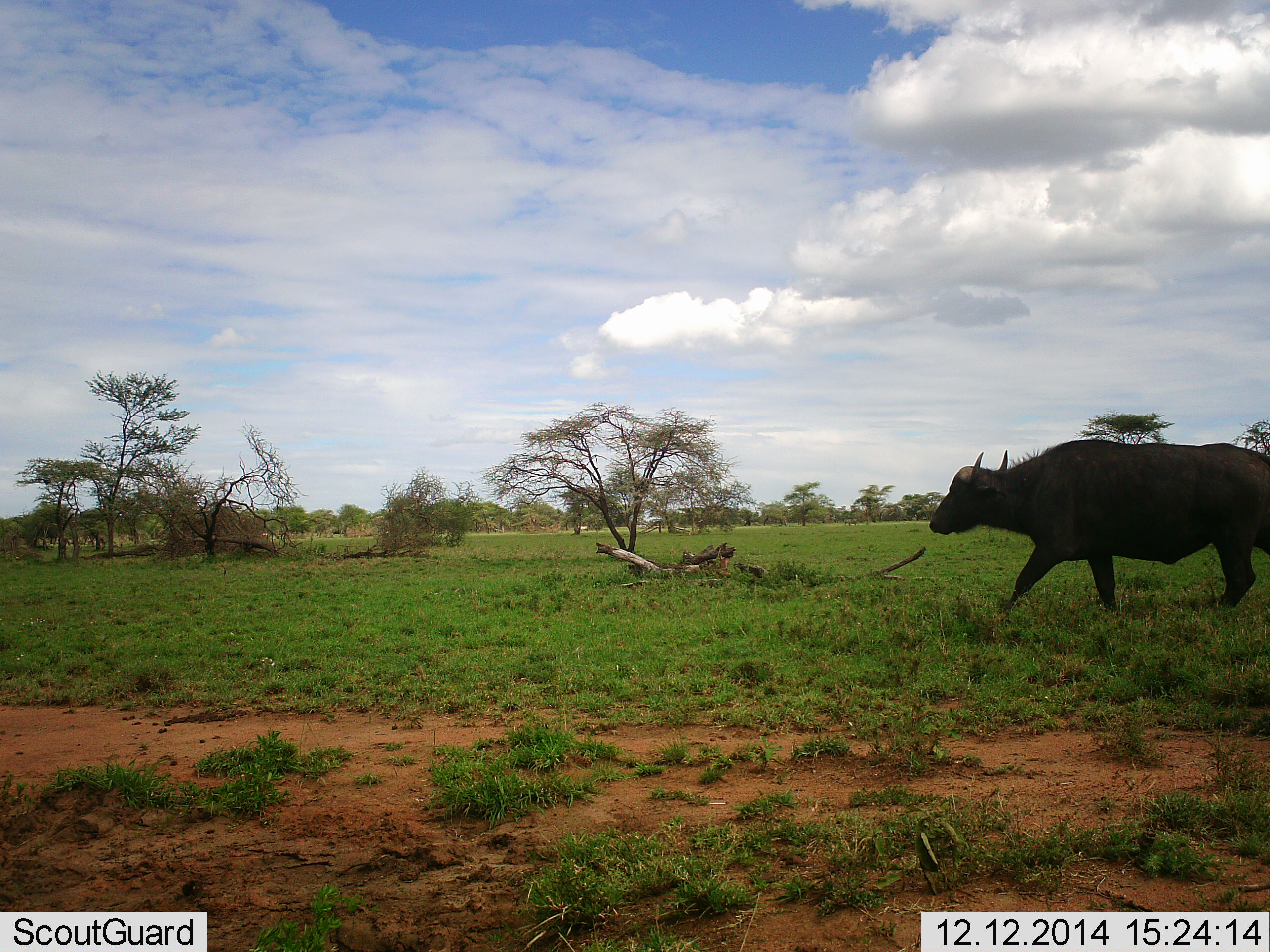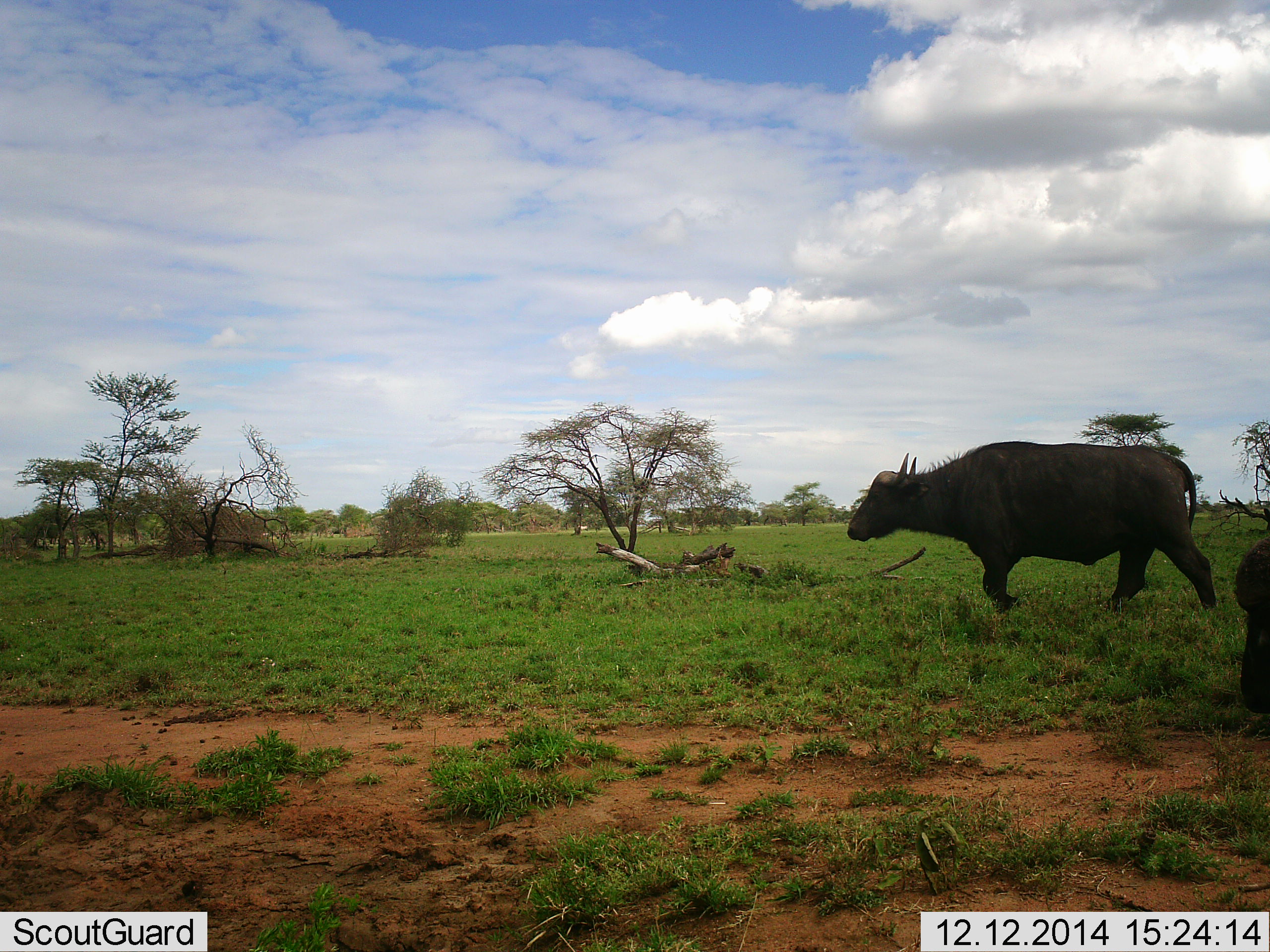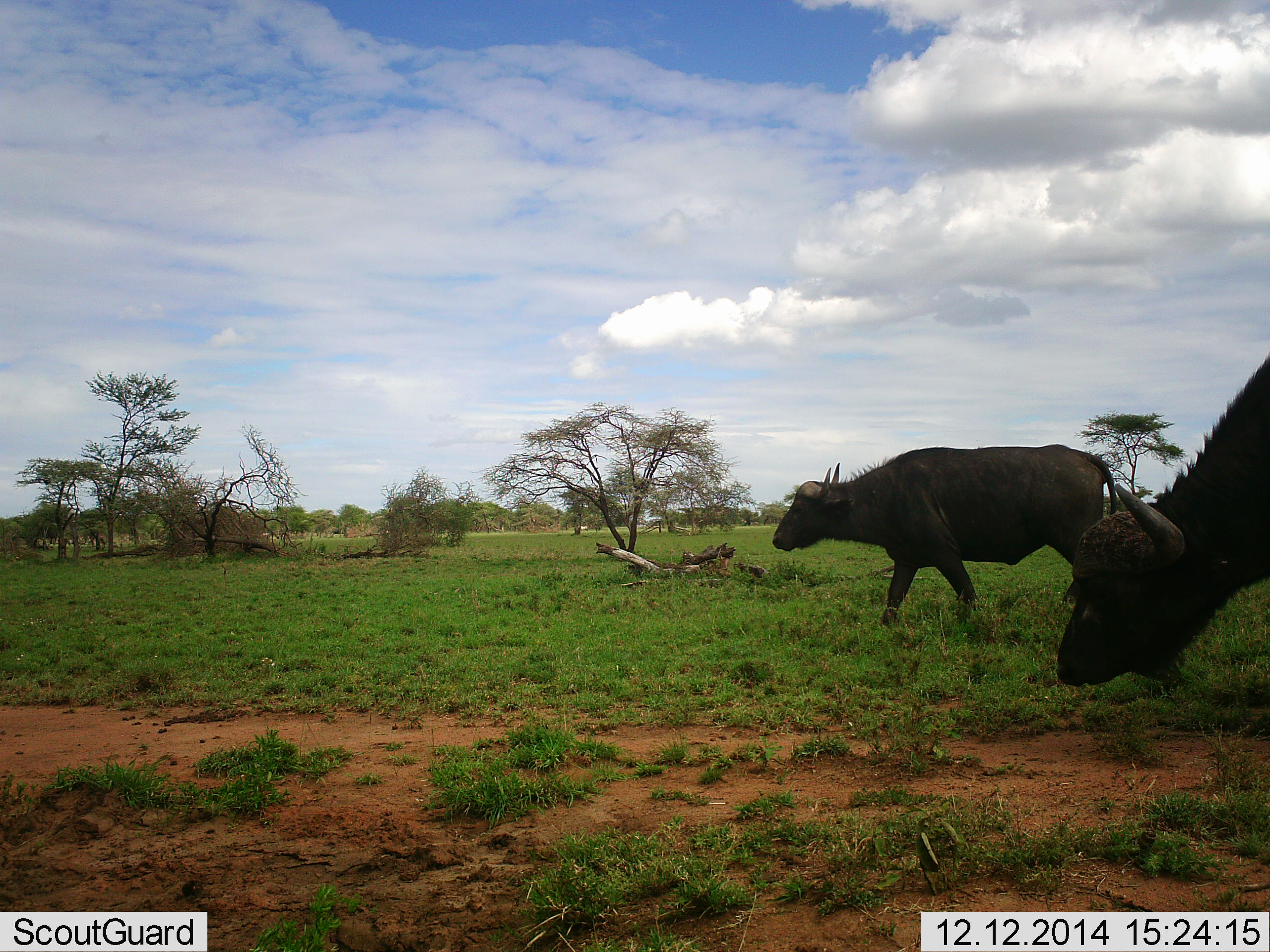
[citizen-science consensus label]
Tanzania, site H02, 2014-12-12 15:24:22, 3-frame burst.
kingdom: Animalia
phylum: Chordata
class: Mammalia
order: Artiodactyla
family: Bovidae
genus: Syncerus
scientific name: Syncerus caffer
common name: cape buffalo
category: buffalo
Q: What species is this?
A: Buffalo (cape buffalo) (Syncerus caffer).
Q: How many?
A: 2.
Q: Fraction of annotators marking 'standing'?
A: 0%.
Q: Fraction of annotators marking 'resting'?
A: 0%.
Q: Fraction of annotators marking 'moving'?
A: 100%.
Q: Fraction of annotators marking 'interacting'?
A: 0%.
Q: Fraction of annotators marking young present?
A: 0%.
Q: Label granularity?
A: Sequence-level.